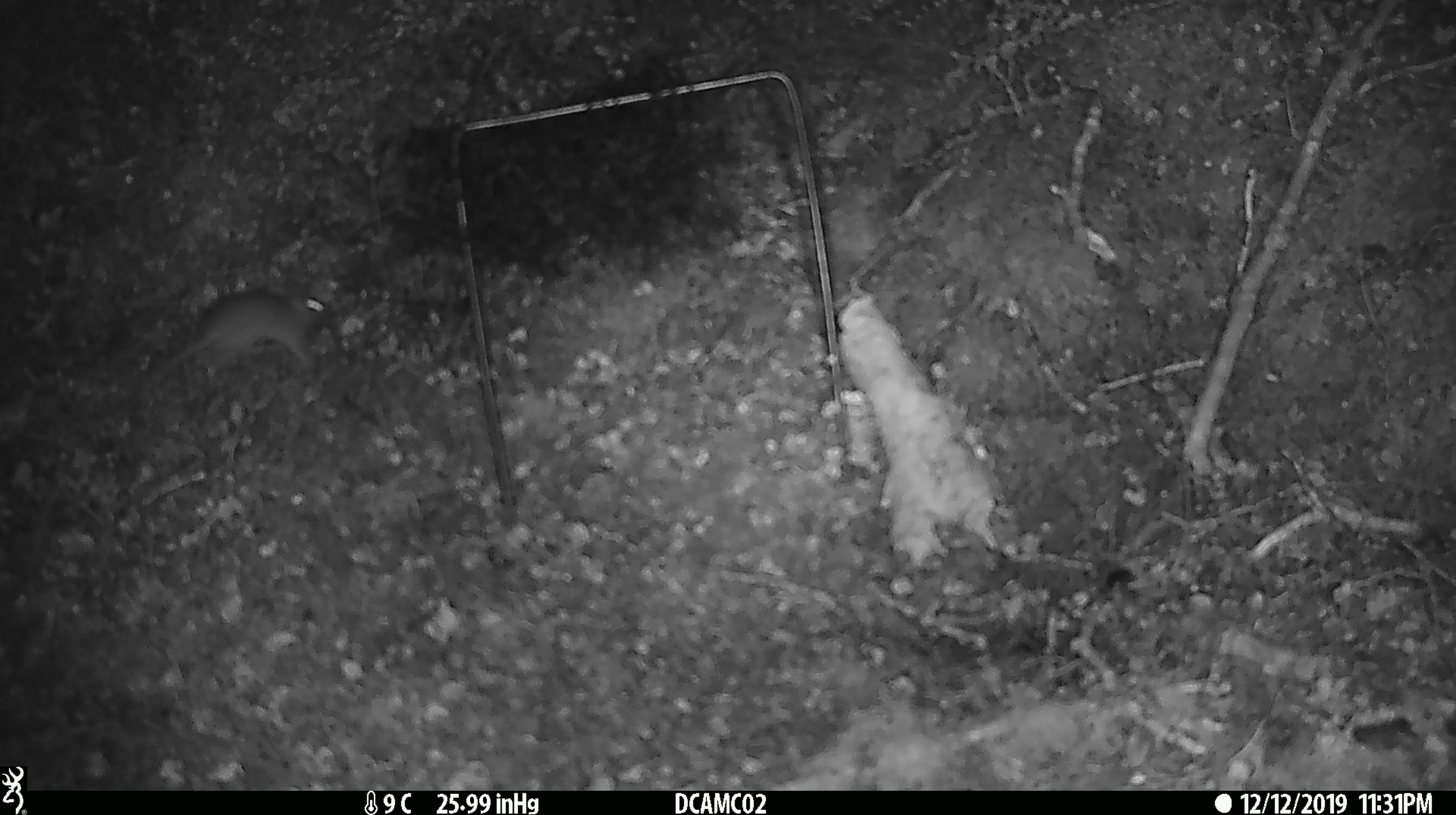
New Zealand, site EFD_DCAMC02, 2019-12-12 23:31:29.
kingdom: Animalia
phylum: Chordata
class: Mammalia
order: Rodentia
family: Muridae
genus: Mus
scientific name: Mus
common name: mouse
Mouse (Mus).